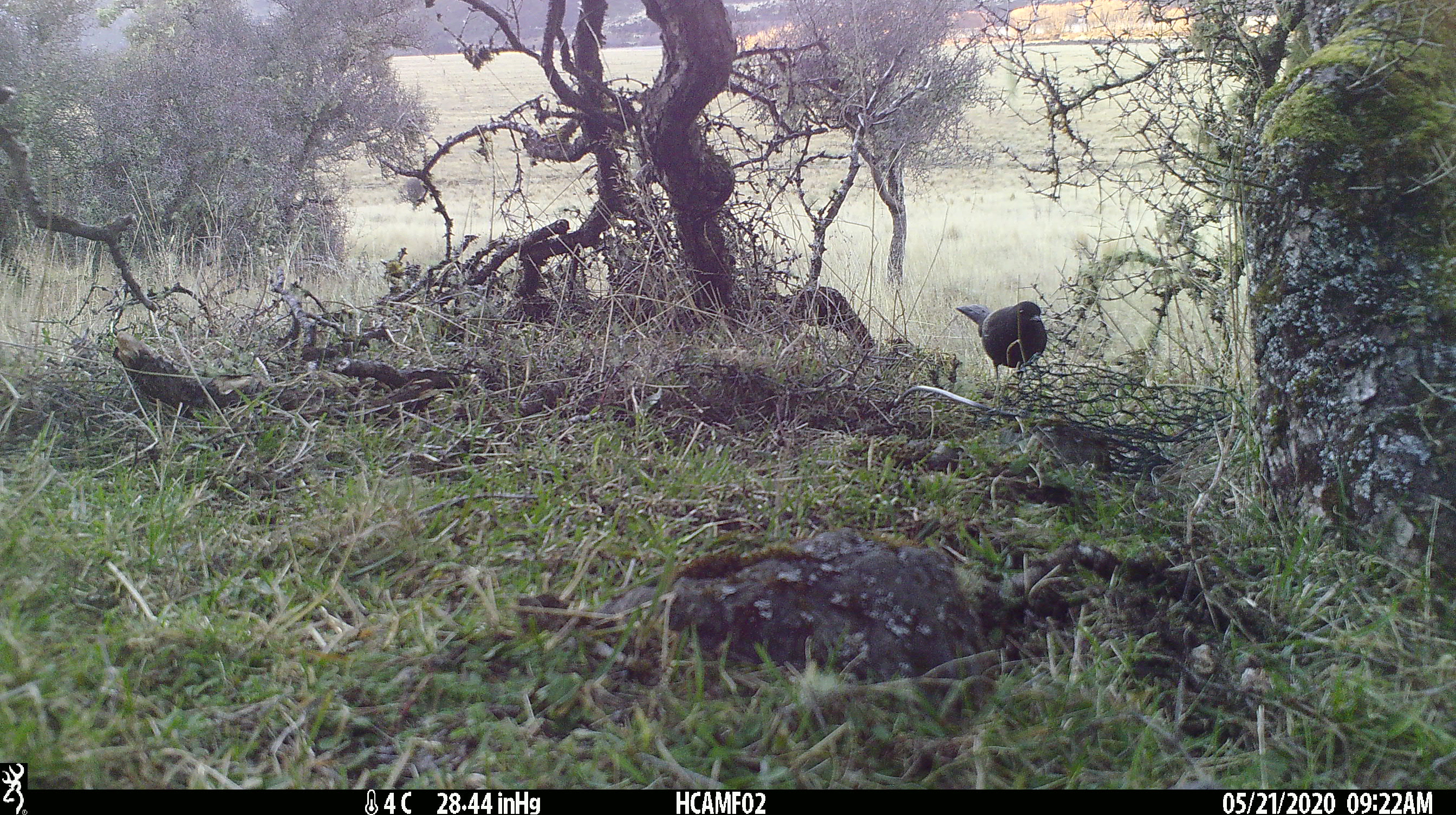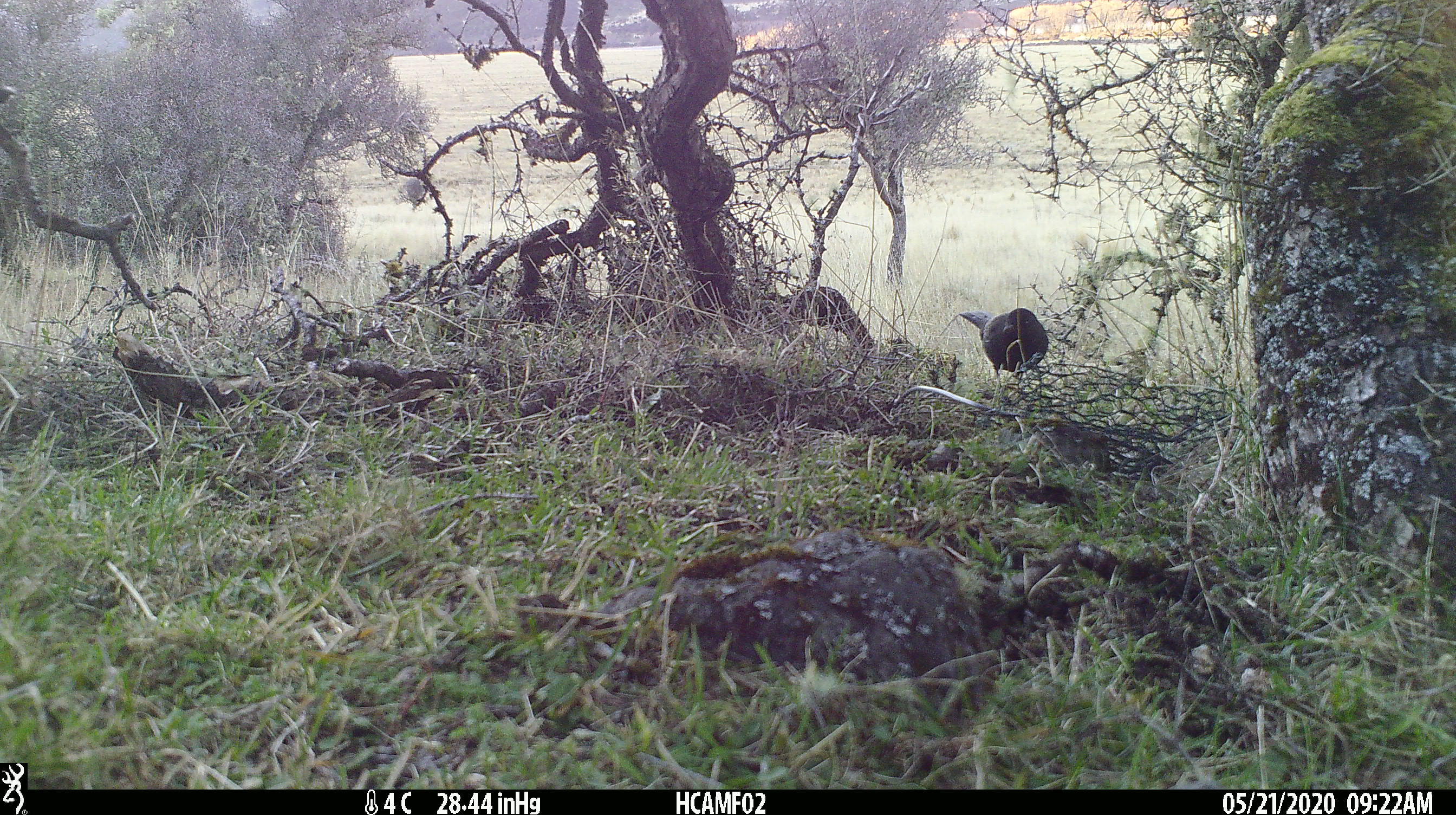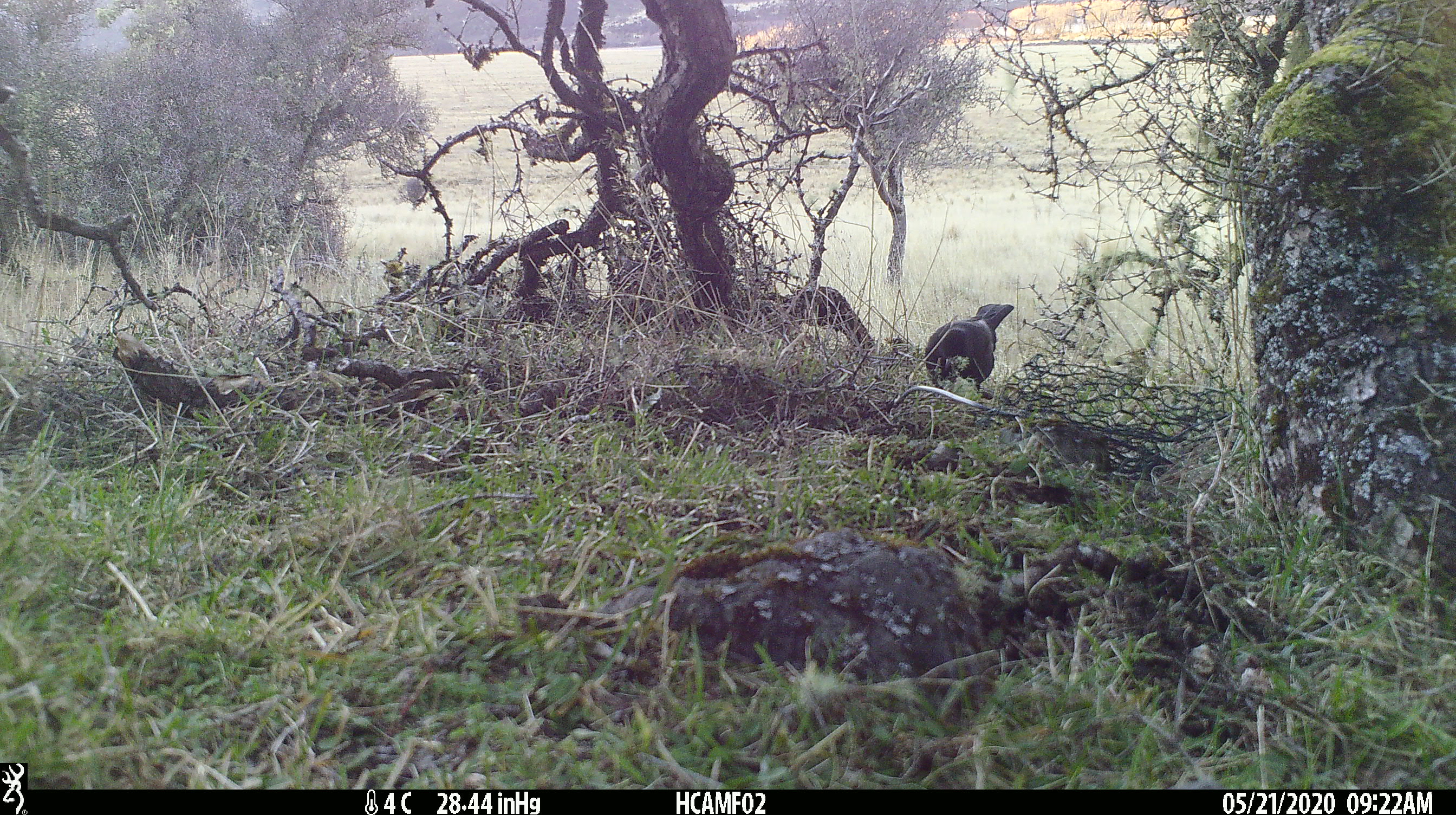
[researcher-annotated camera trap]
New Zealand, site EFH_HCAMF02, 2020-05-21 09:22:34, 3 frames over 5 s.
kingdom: Animalia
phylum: Chordata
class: Aves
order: Passeriformes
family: Turdidae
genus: Turdus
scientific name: Turdus merula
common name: eurasian blackbird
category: blackbird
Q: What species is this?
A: Blackbird (eurasian blackbird) (Turdus merula).